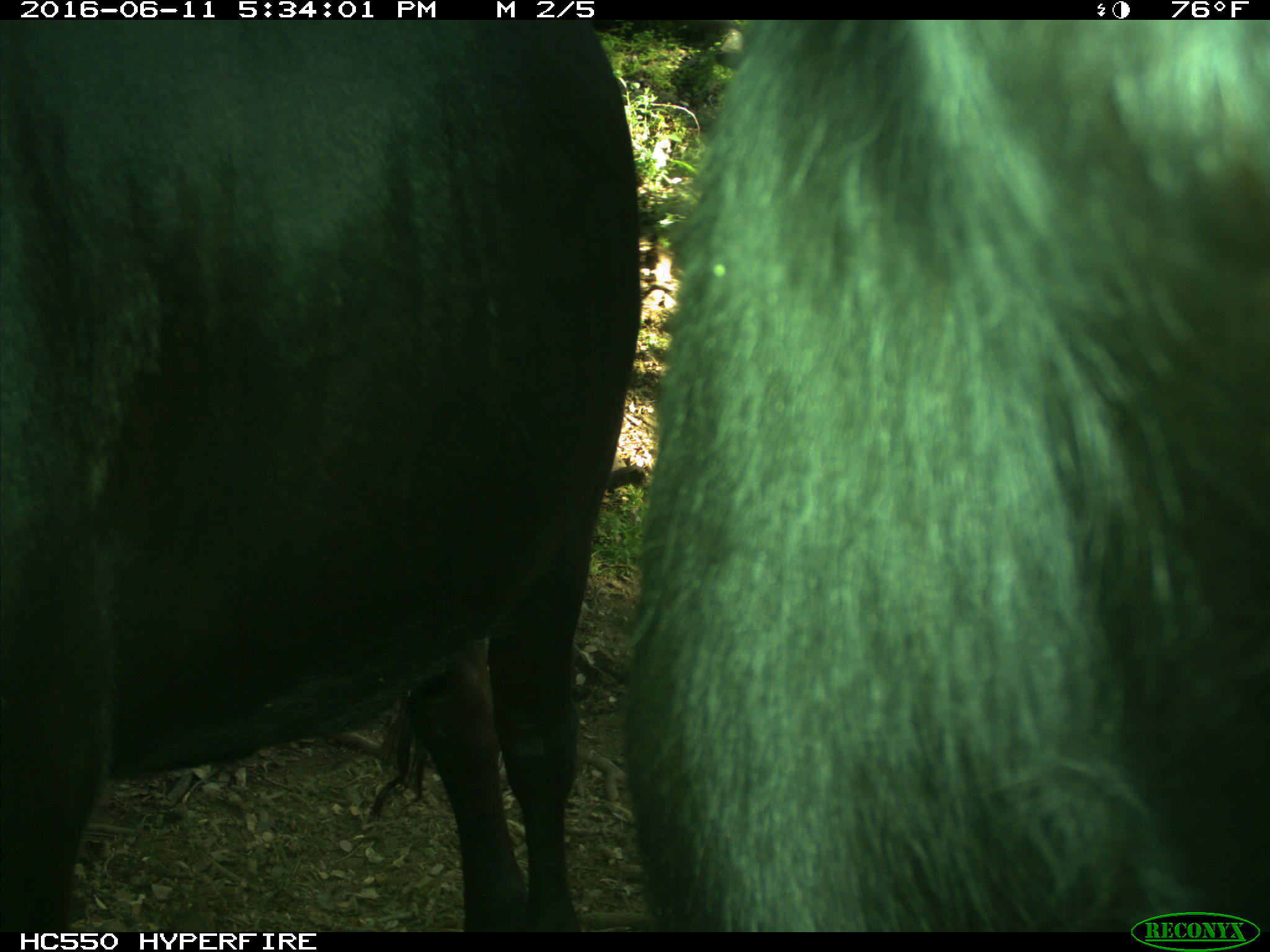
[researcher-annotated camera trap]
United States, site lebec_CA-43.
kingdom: Animalia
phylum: Chordata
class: Mammalia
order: Artiodactyla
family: Bovidae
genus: Bos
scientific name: Bos taurus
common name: domestic cow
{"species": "Bos taurus (domestic cow)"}